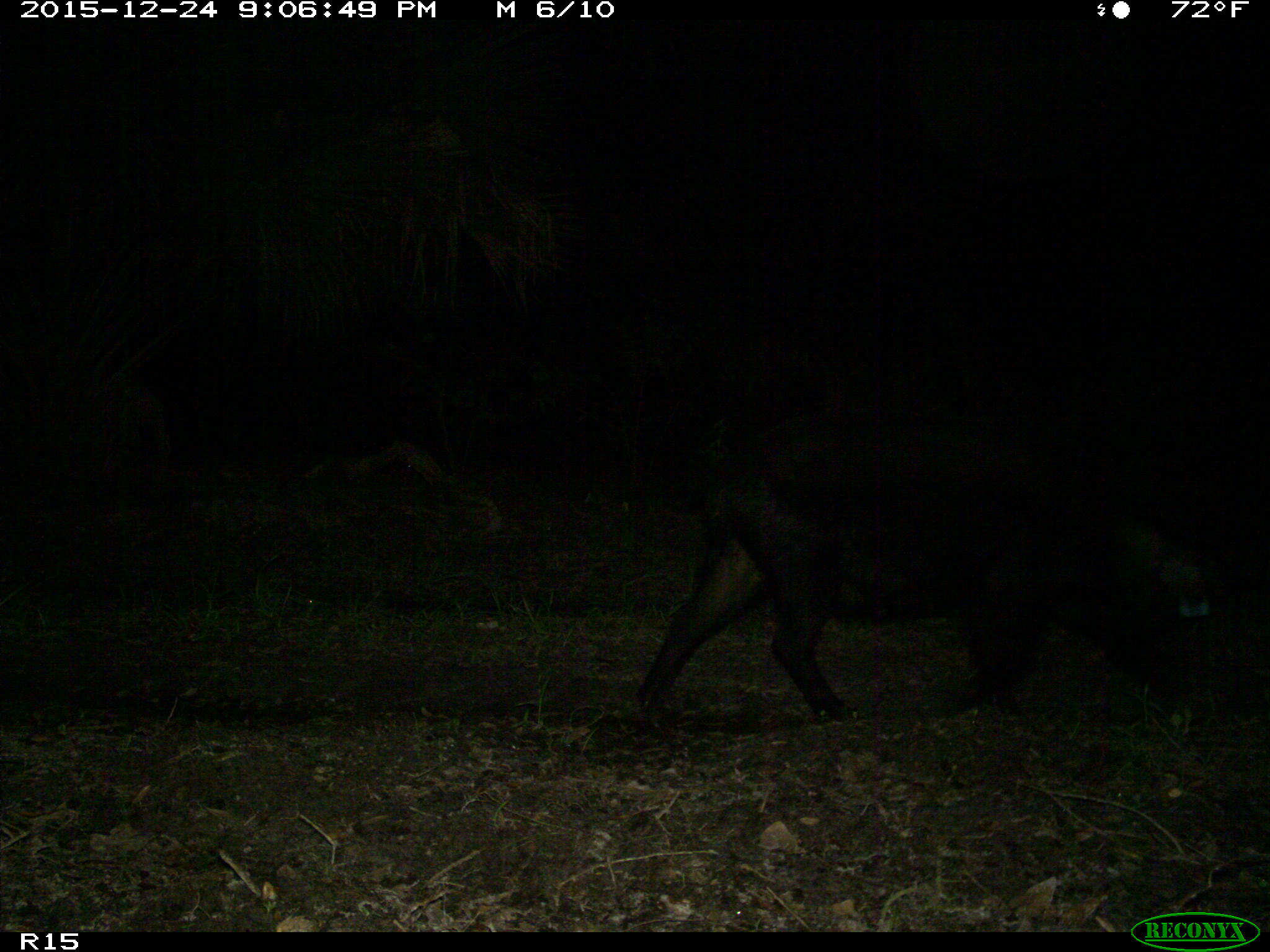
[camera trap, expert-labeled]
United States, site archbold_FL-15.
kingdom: Animalia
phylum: Chordata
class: Mammalia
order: Artiodactyla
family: Suidae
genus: Sus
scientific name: Sus scrofa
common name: wild boar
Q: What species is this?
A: Sus scrofa (wild boar).